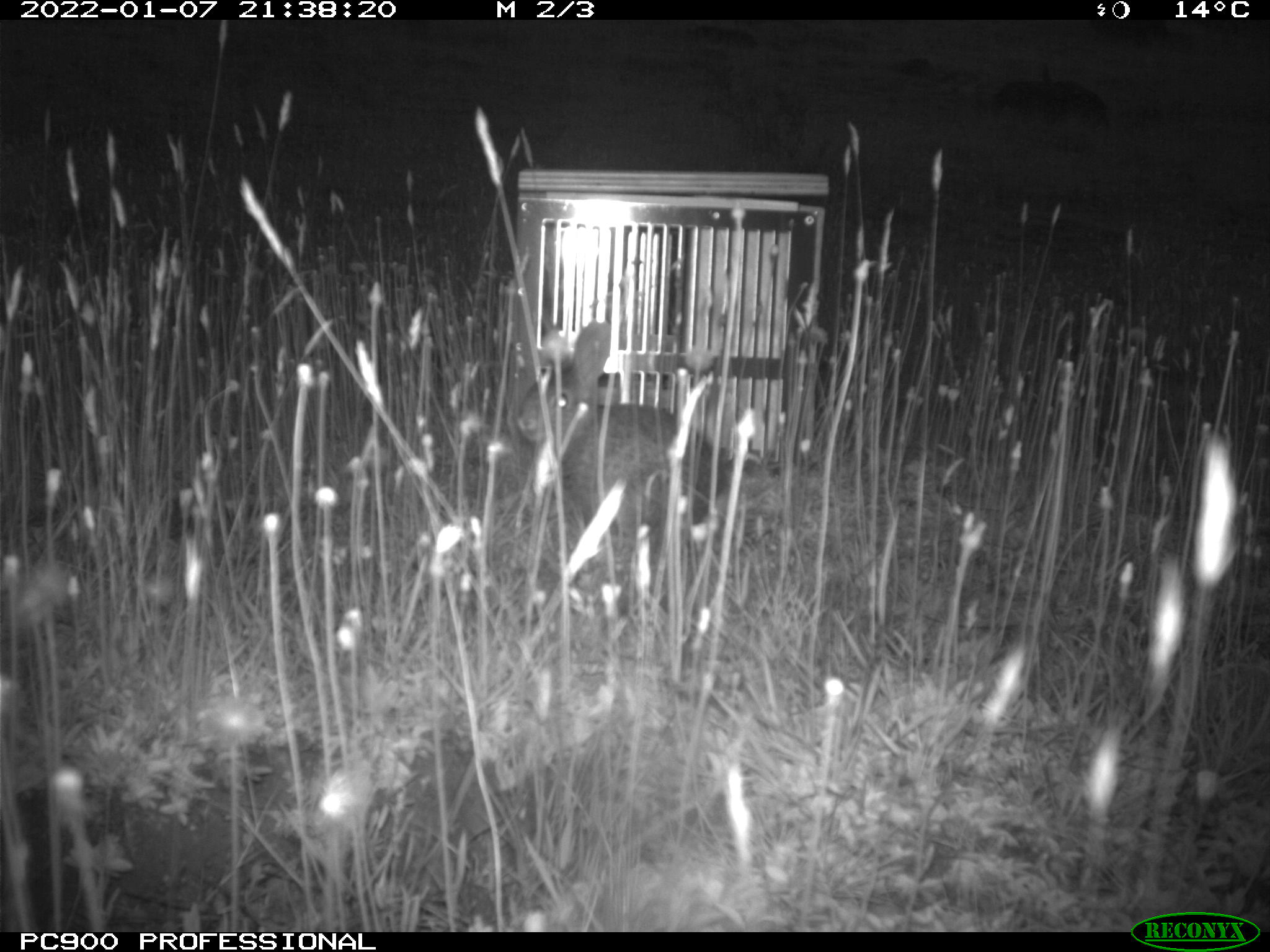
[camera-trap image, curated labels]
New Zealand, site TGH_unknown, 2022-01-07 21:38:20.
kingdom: Animalia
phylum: Chordata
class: Mammalia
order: Lagomorpha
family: Leporidae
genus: Oryctolagus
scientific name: Oryctolagus cuniculus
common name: european rabbit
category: rabbit